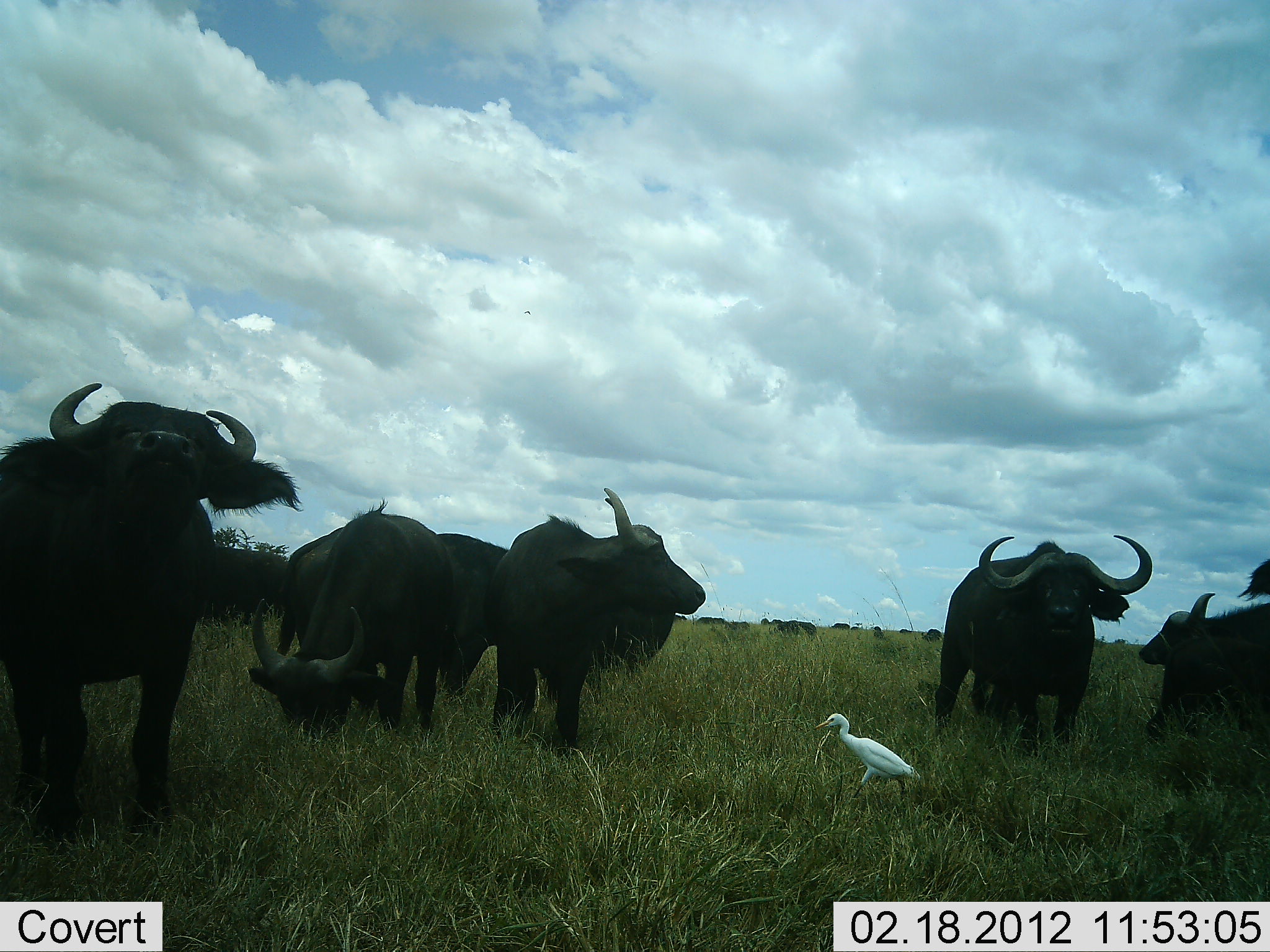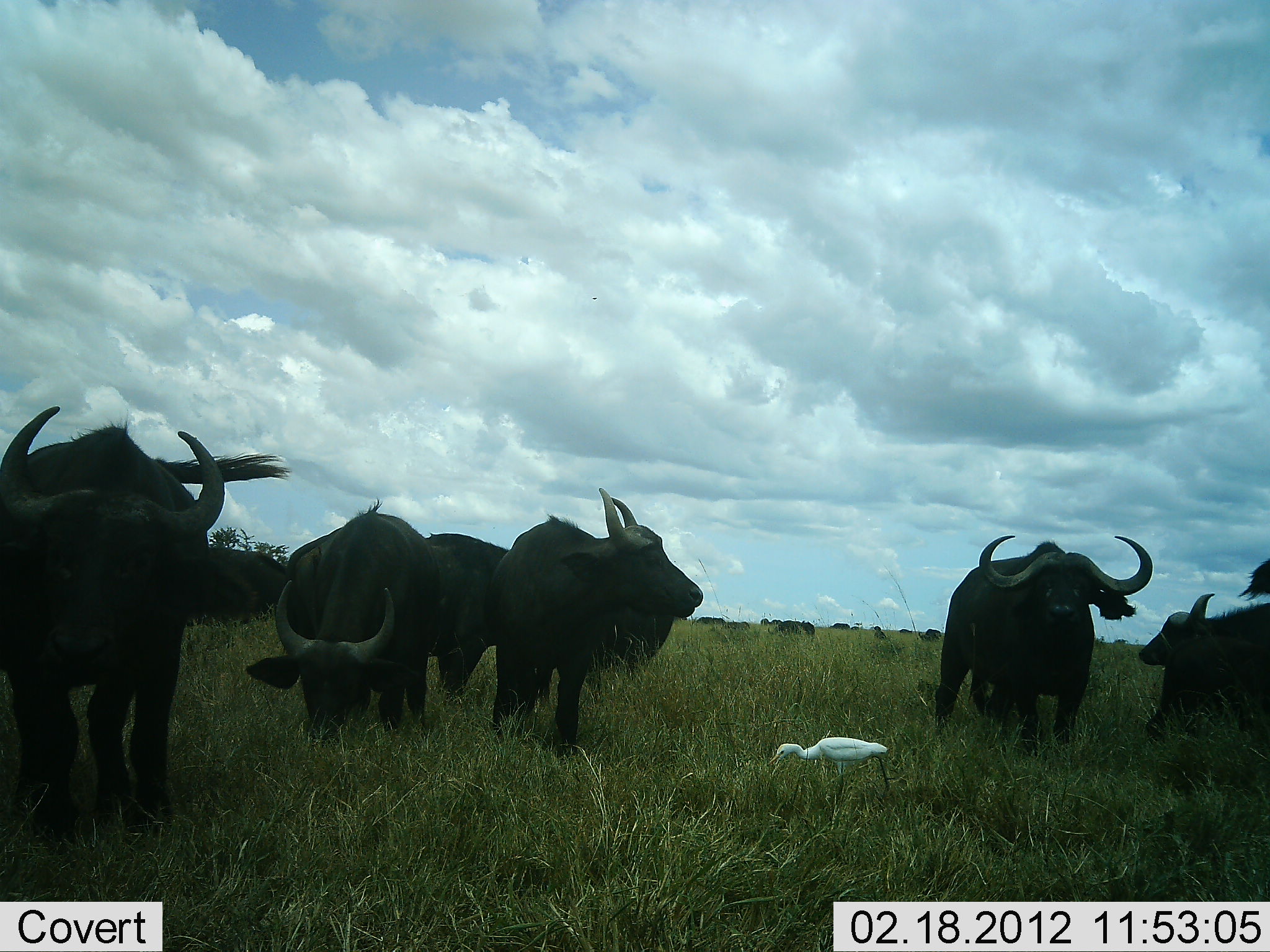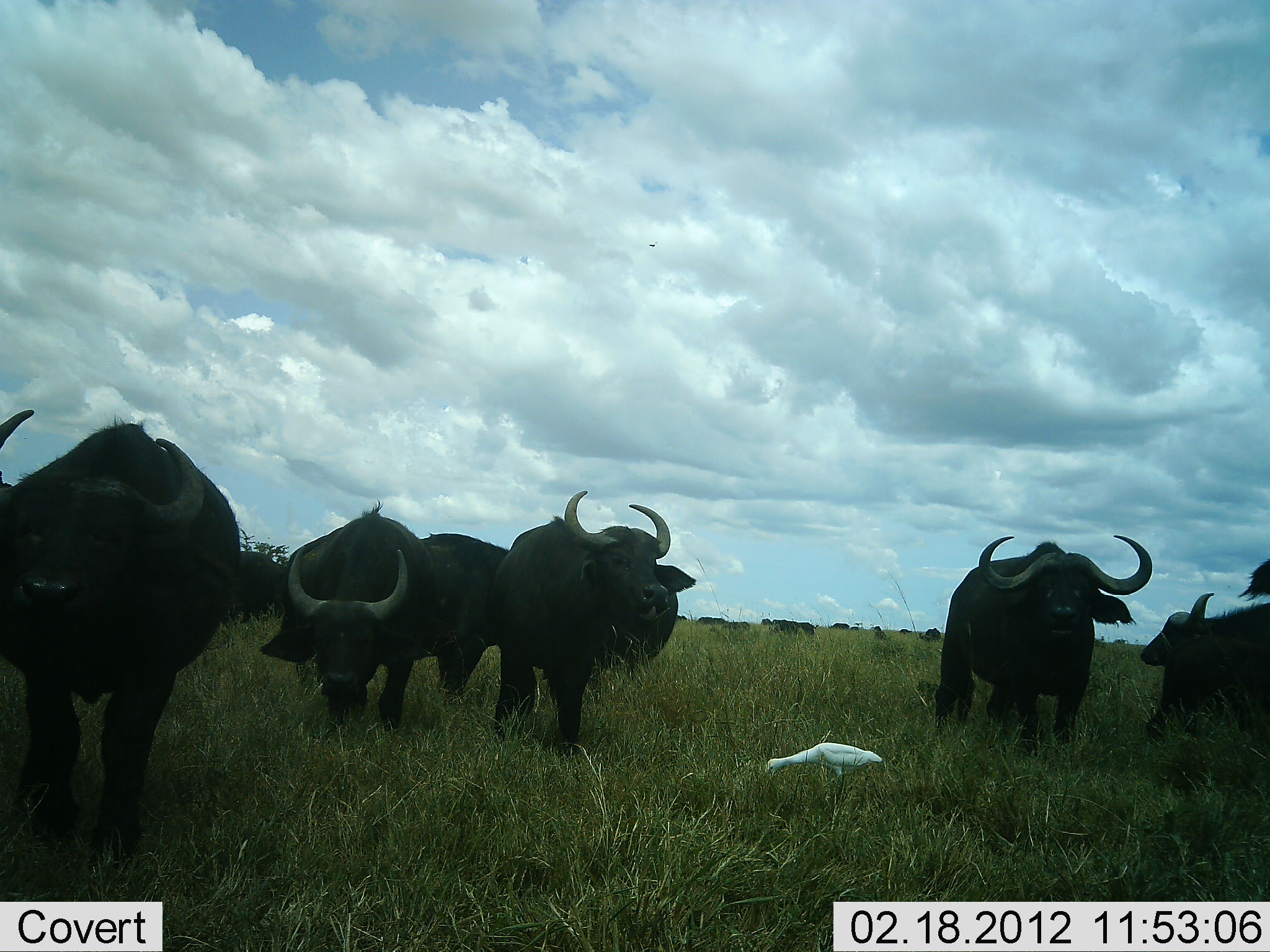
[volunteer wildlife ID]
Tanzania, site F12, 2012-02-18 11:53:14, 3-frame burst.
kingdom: Animalia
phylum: Chordata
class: Mammalia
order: Artiodactyla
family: Bovidae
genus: Syncerus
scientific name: Syncerus caffer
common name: cape buffalo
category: buffalo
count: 8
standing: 83%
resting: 17%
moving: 11%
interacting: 11%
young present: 6%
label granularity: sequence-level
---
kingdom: Animalia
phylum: Chordata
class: Aves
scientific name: Aves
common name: bird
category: otherbird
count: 1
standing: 50%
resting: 0%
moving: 25%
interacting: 0%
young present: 0%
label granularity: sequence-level